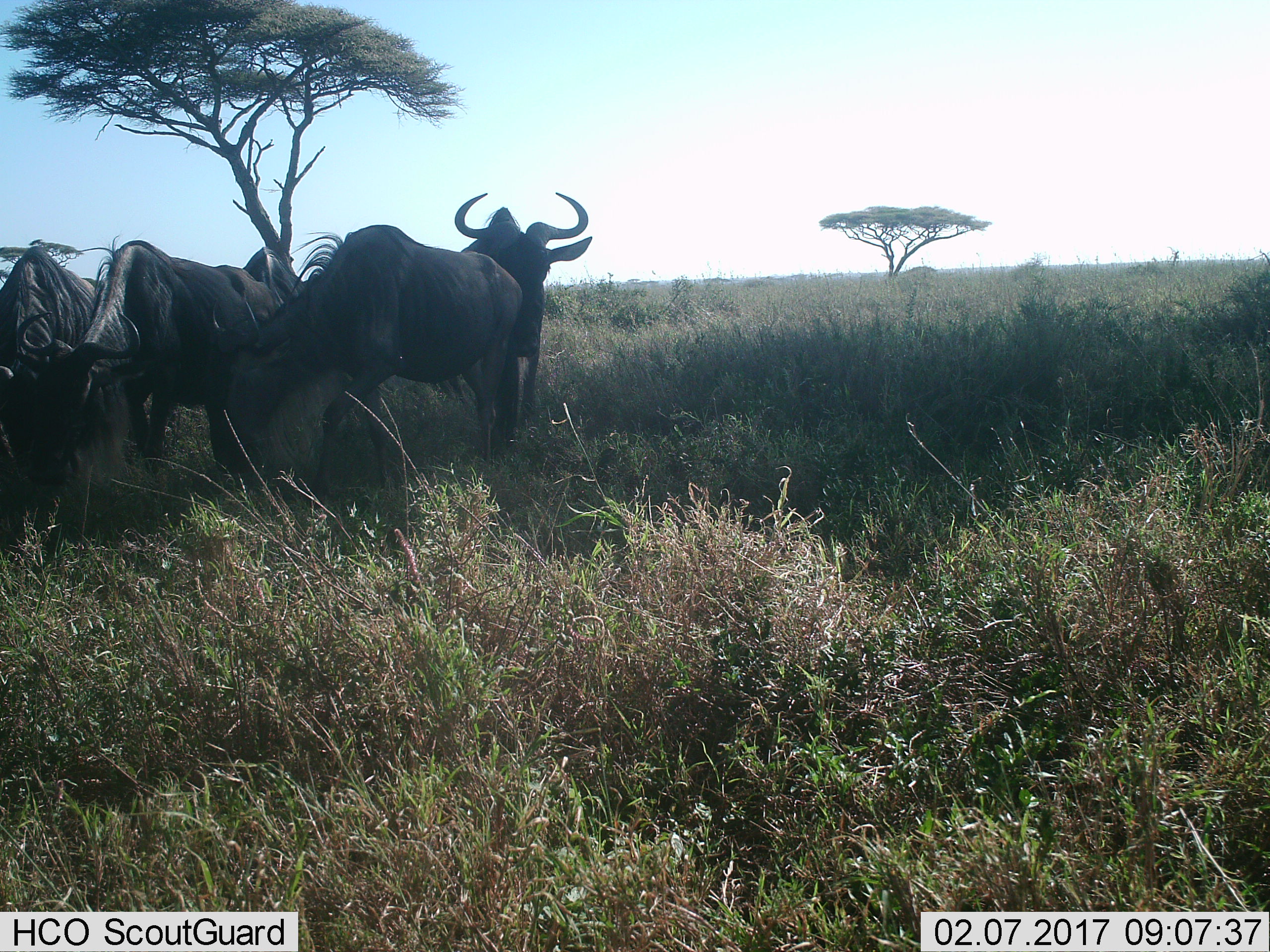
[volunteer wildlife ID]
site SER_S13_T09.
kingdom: Animalia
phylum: Chordata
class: Mammalia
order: Artiodactyla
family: Bovidae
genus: Connochaetes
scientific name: Connochaetes taurinus taurinus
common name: blue wildebeest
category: wildebeestblue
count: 3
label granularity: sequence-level